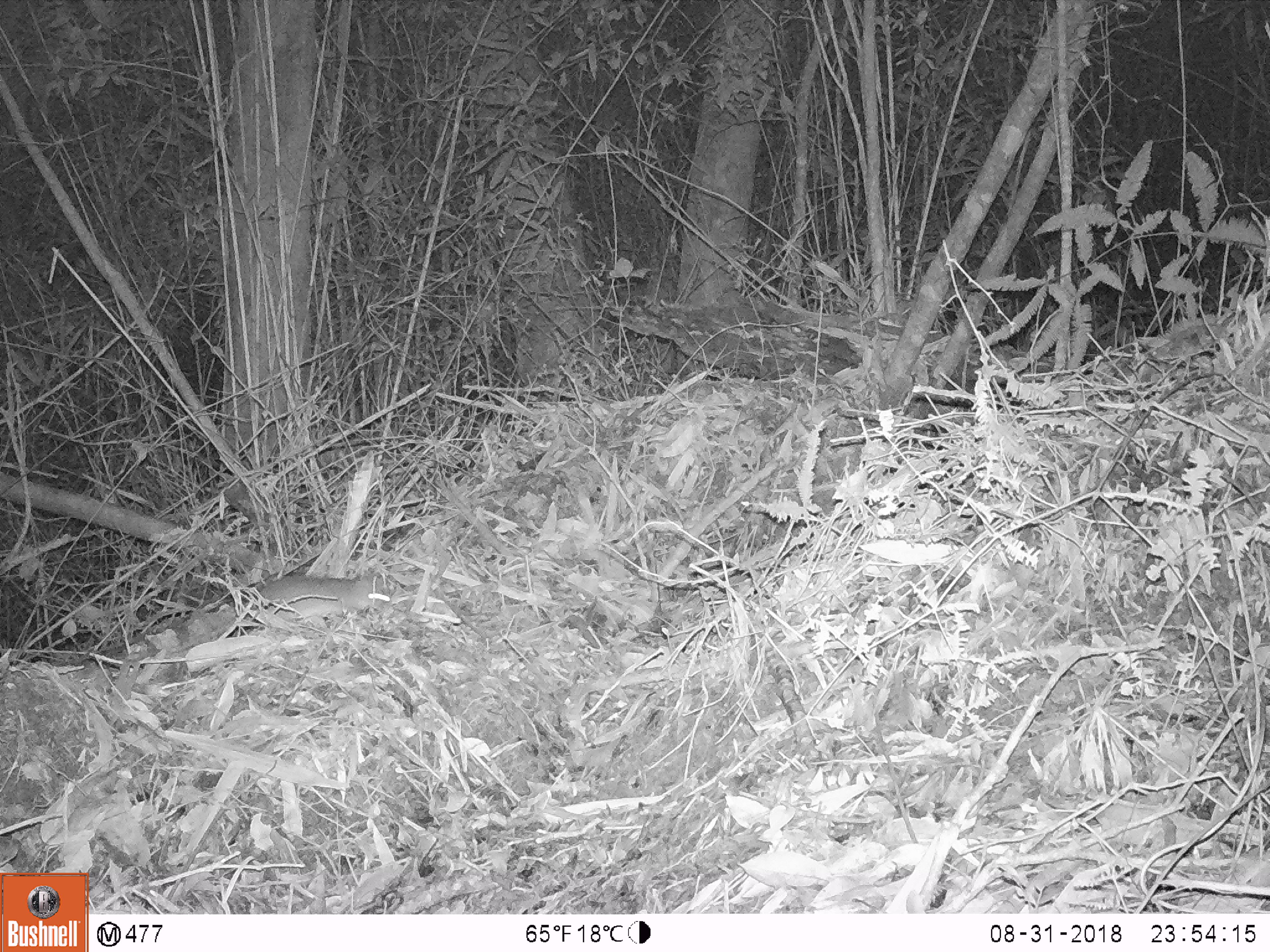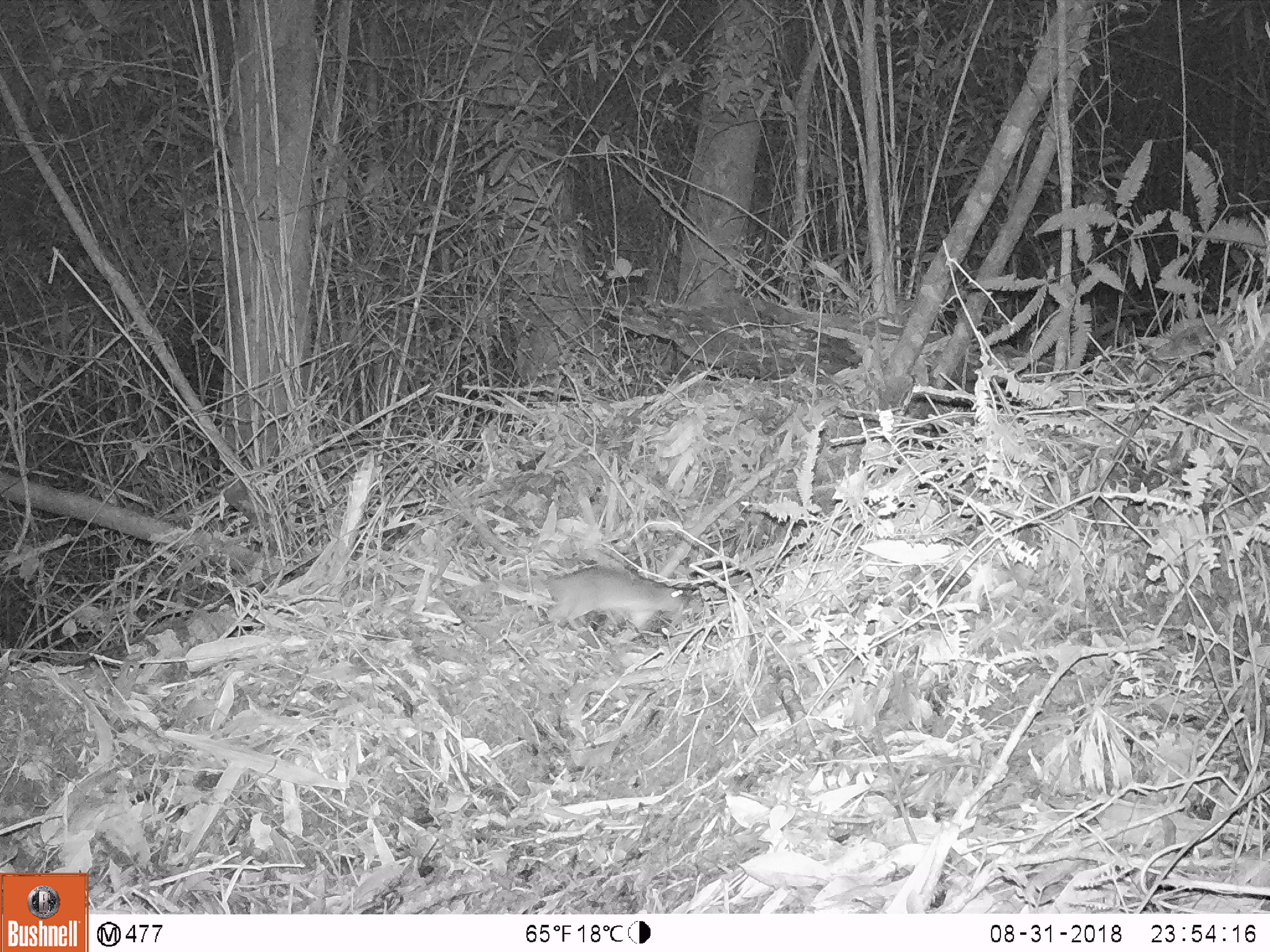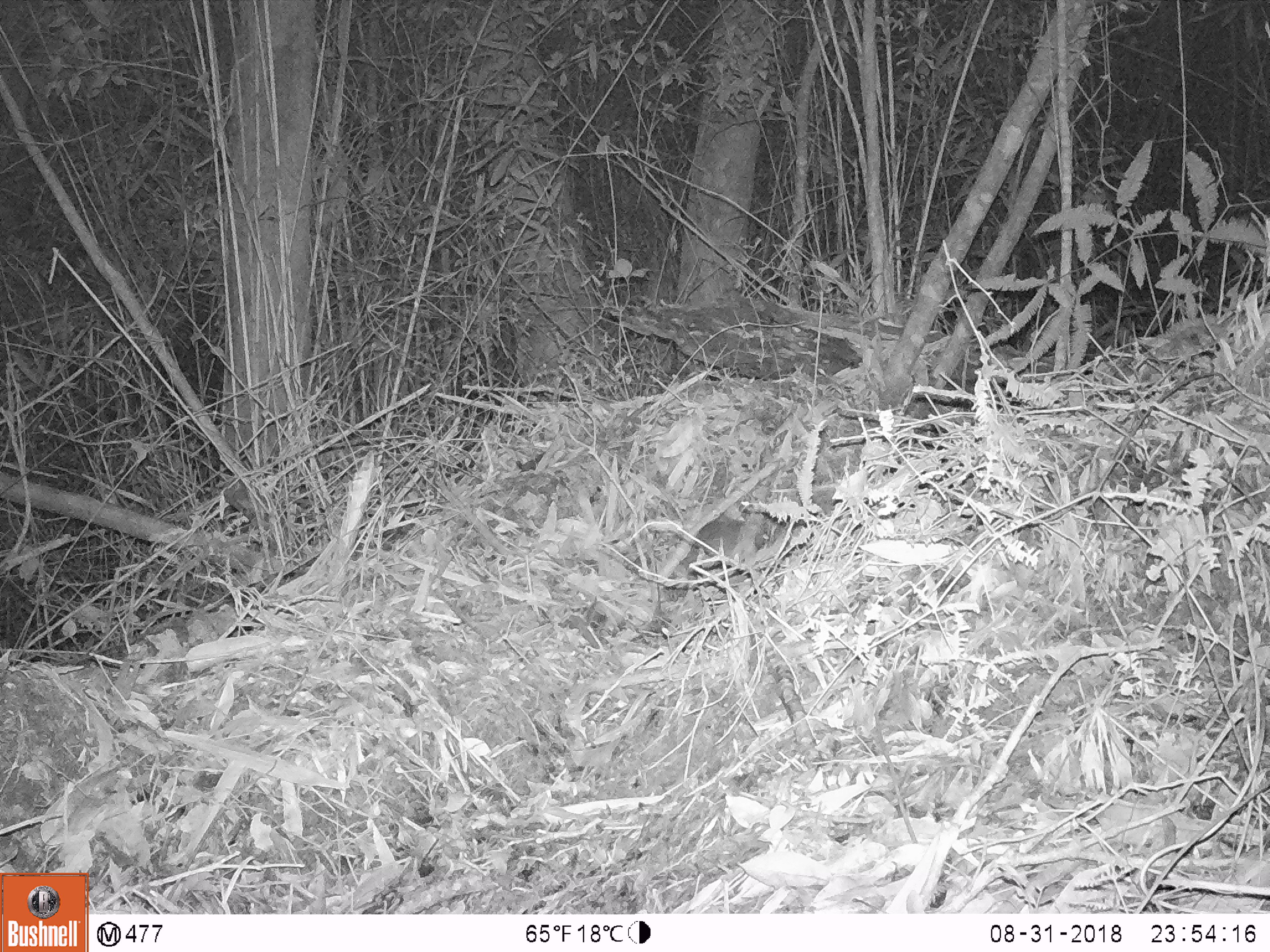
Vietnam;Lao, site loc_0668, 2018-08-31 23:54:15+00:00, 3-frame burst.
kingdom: Animalia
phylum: Chordata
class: Mammalia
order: Rodentia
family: Muridae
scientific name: Muridae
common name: old-world mice and rats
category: unidentified murid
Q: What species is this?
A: Unidentified murid (old-world mice and rats) (Muridae).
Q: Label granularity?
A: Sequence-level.